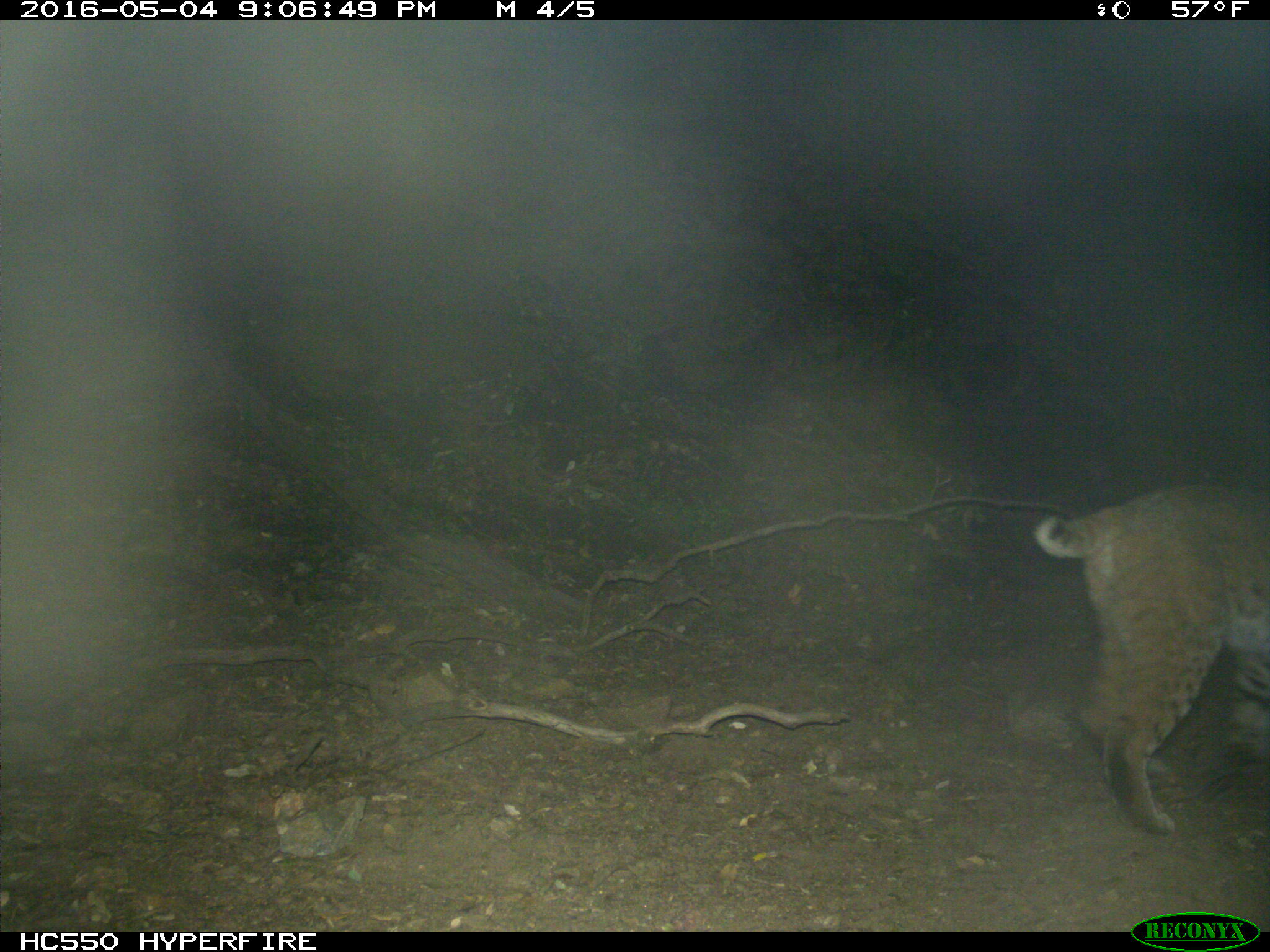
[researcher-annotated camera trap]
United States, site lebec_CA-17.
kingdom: Animalia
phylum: Chordata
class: Mammalia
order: Carnivora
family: Felidae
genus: Lynx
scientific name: Lynx rufus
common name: bobcat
Lynx rufus (bobcat).